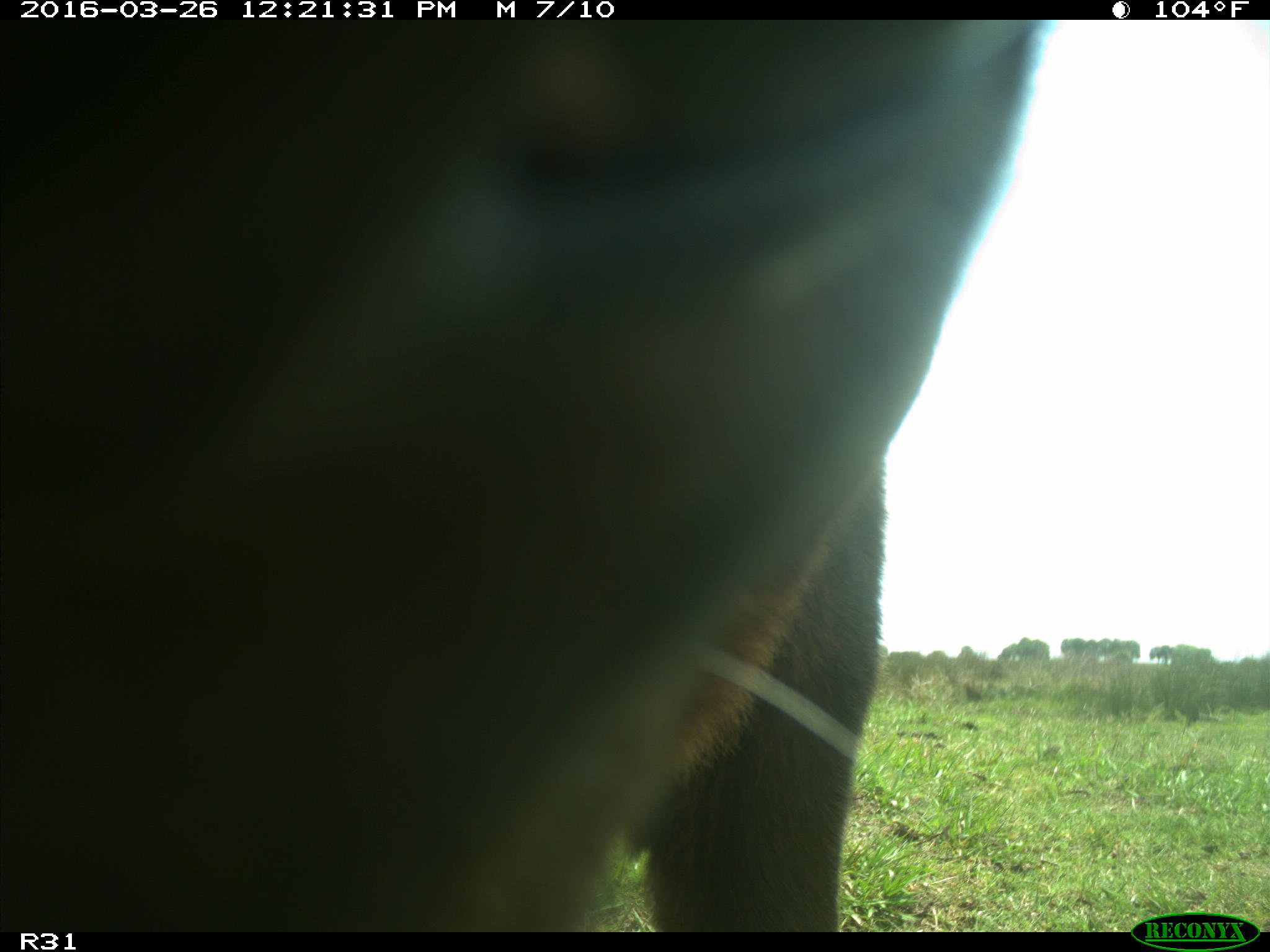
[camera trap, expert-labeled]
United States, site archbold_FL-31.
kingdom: Animalia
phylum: Chordata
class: Mammalia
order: Artiodactyla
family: Bovidae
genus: Bos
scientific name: Bos taurus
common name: domestic cow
Bos taurus (domestic cow).